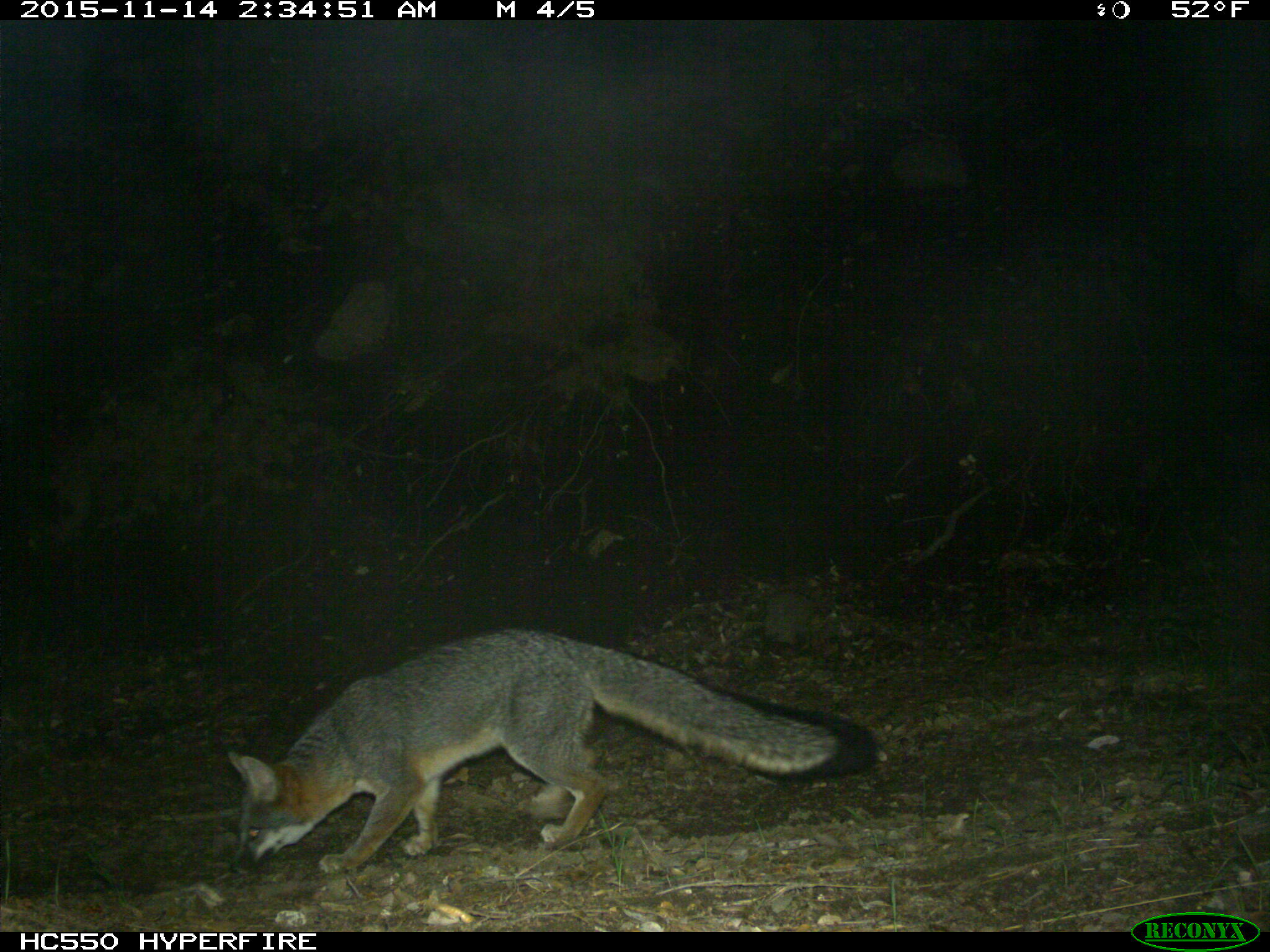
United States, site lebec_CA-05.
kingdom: Animalia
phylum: Chordata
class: Mammalia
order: Carnivora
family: Canidae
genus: Urocyon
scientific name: Urocyon cinereoargenteus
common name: gray fox